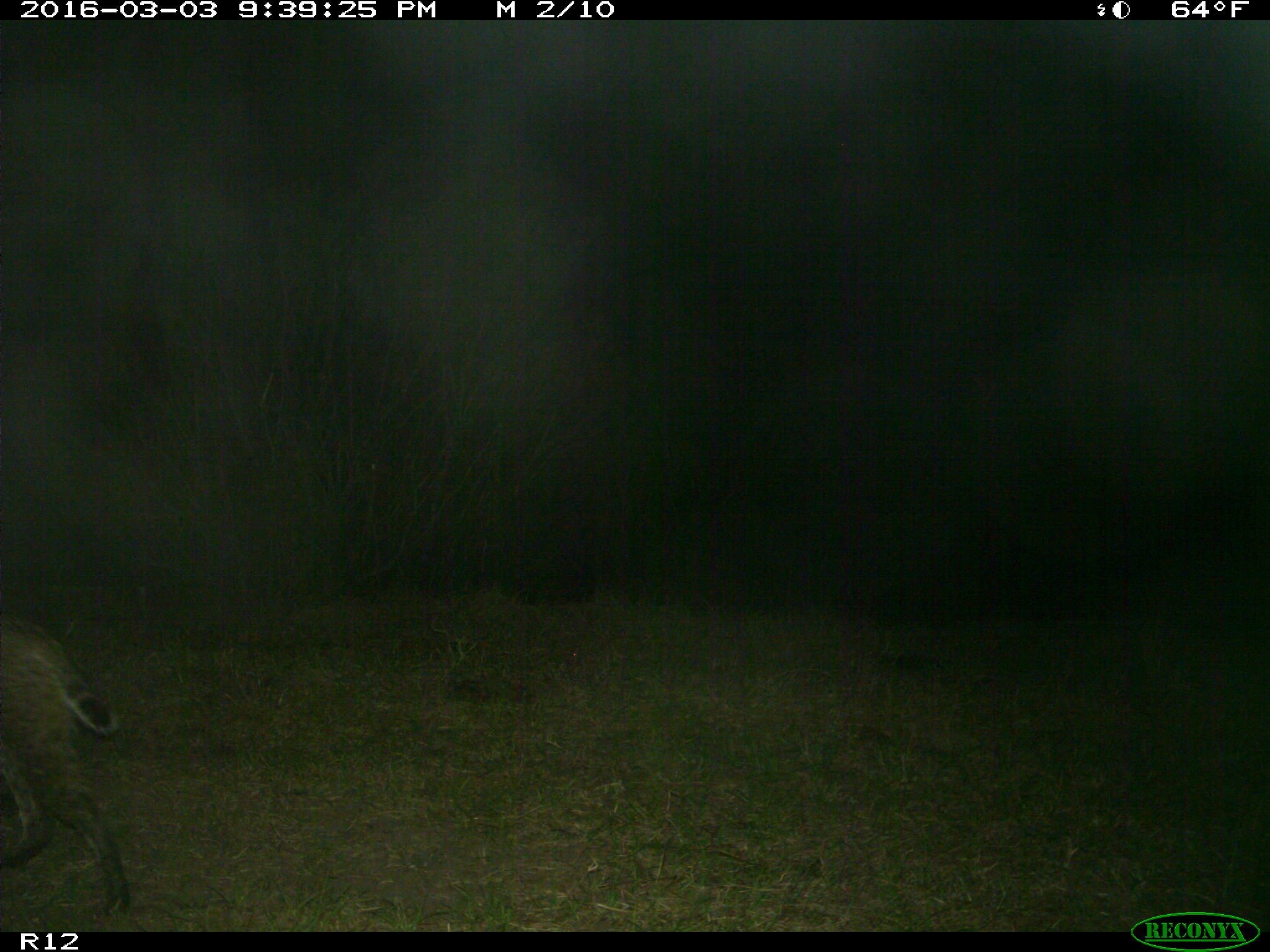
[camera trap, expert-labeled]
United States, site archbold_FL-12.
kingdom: Animalia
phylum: Chordata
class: Mammalia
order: Carnivora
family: Felidae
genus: Lynx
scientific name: Lynx rufus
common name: bobcat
Lynx rufus (bobcat).